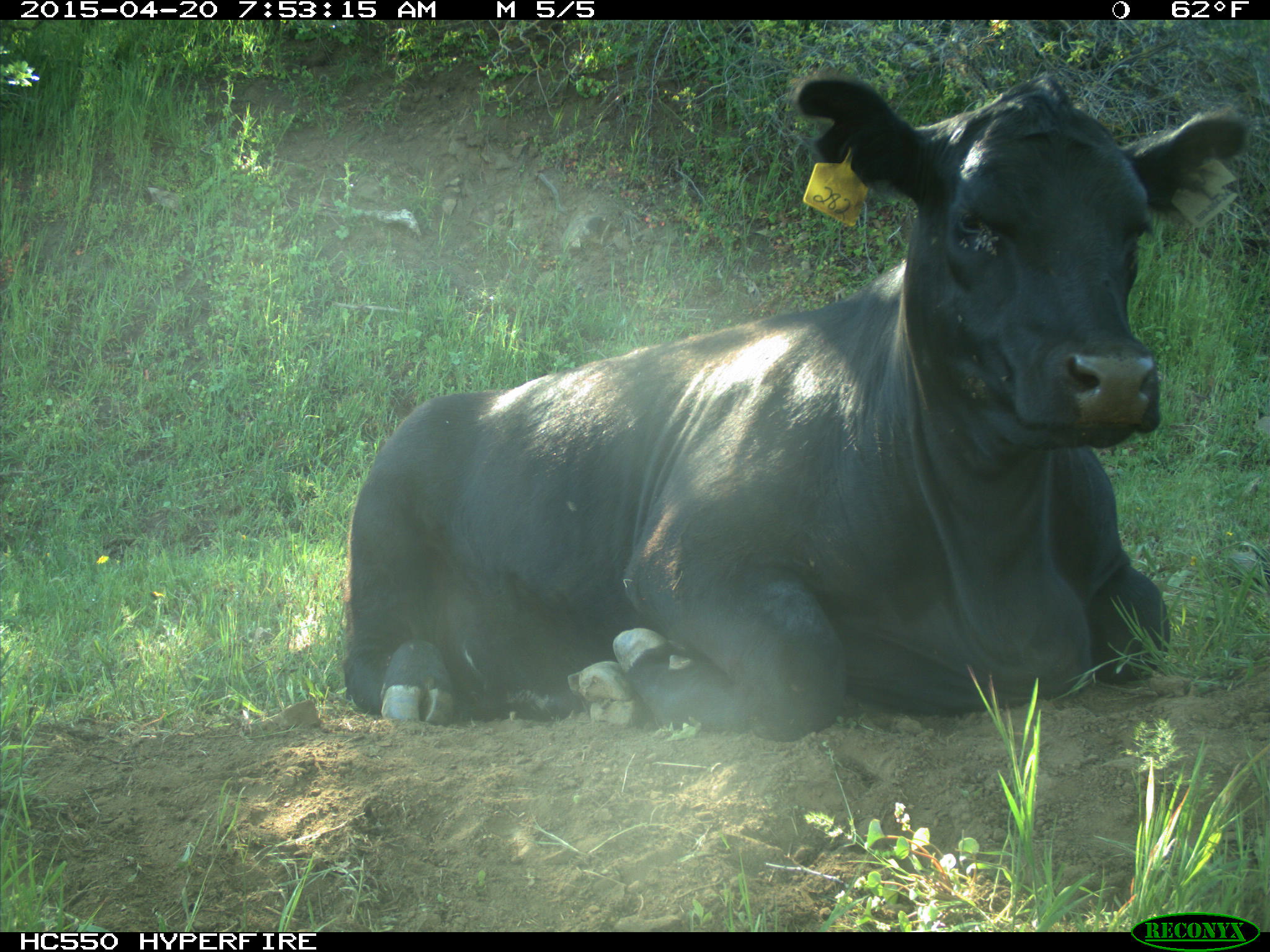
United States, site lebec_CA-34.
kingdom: Animalia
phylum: Chordata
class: Mammalia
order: Artiodactyla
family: Bovidae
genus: Bos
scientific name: Bos taurus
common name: domestic cow